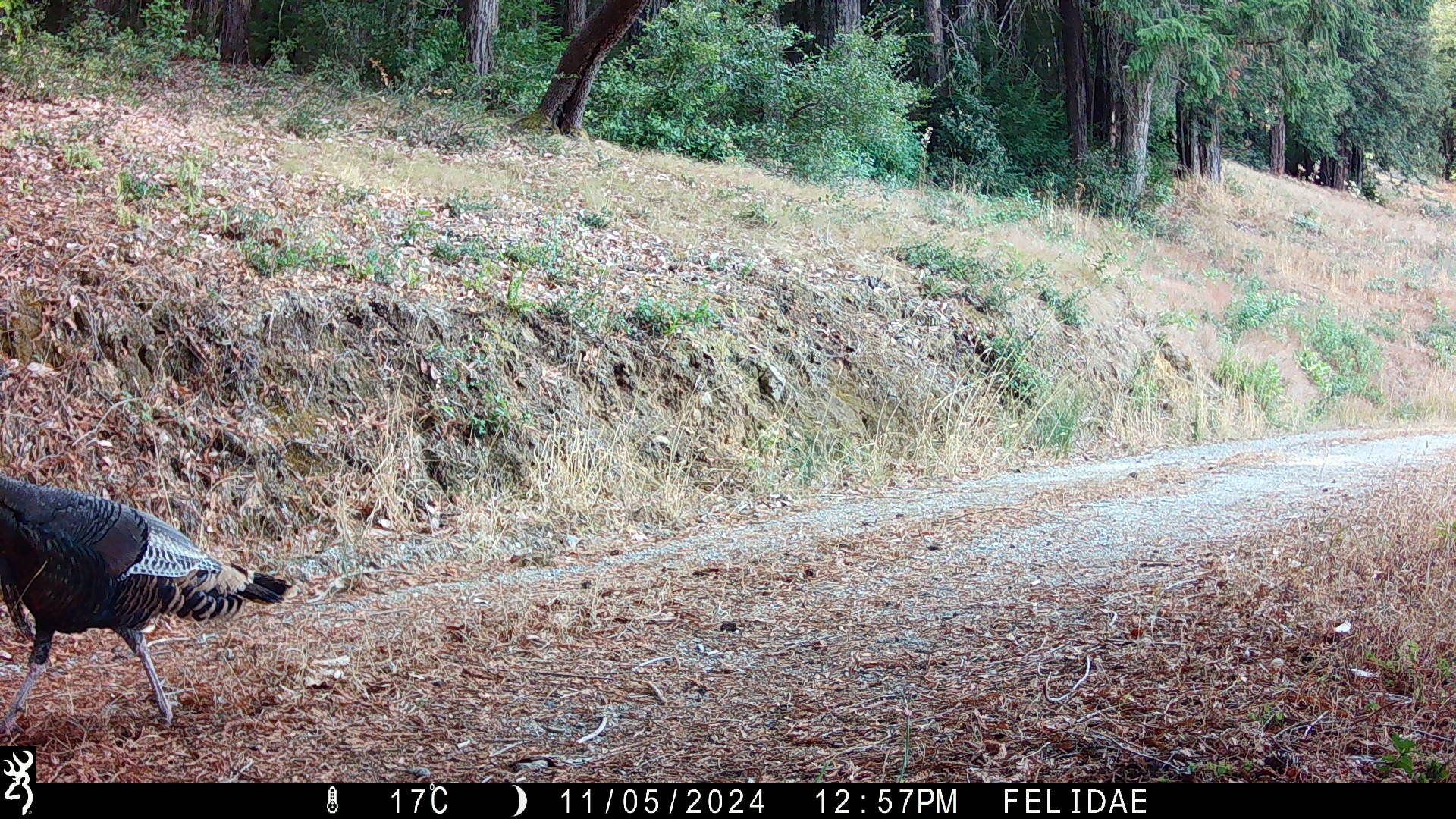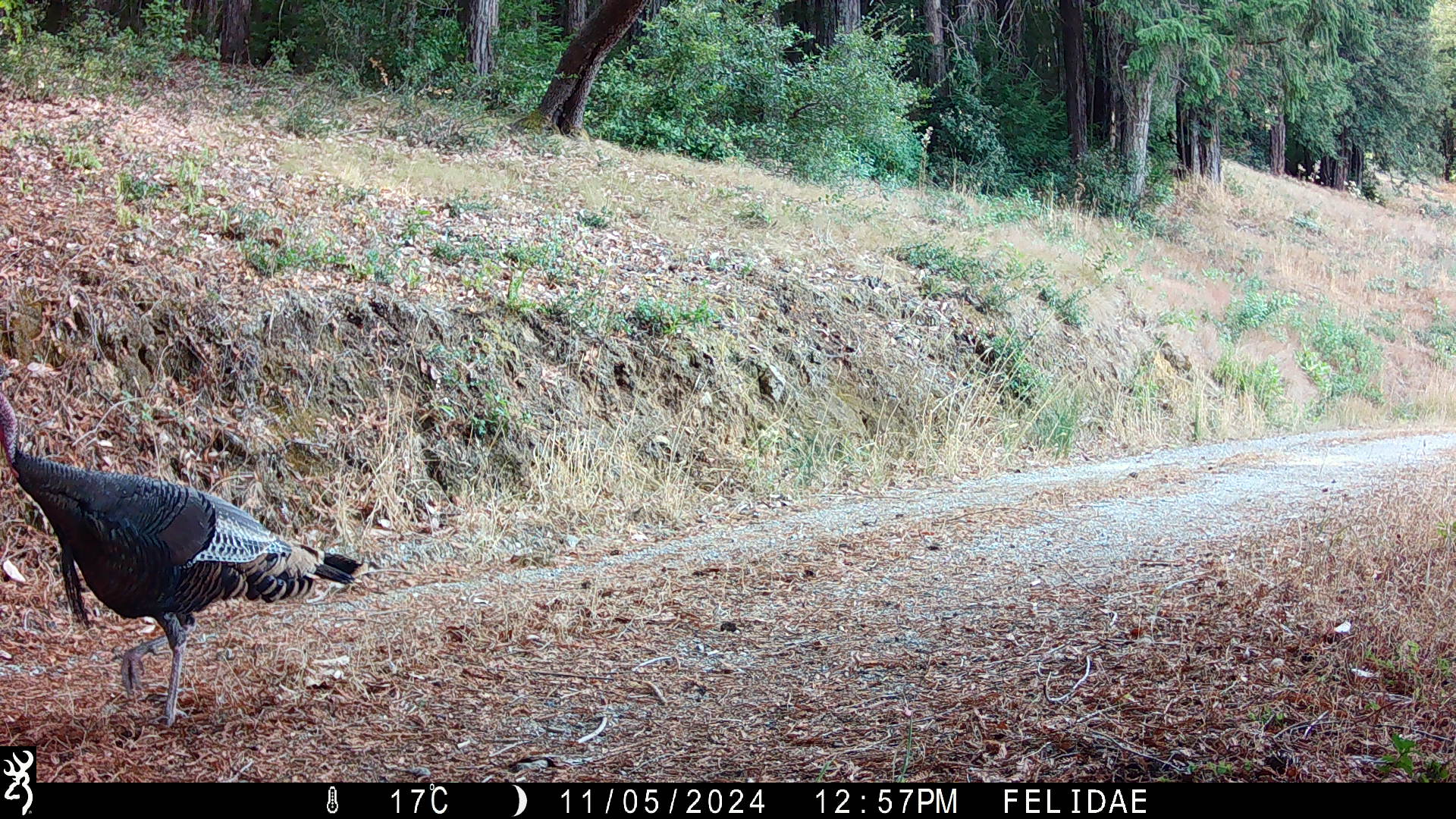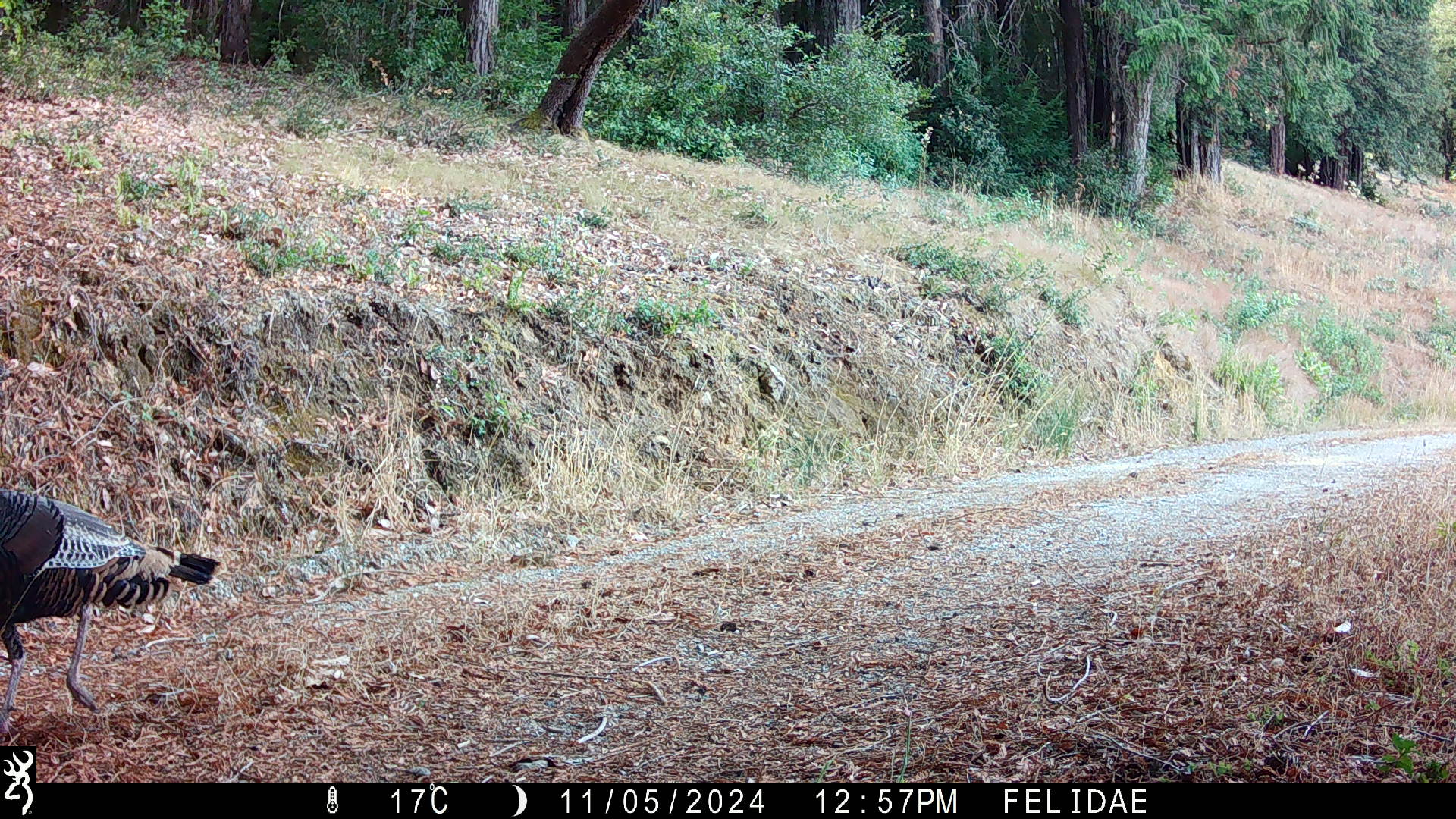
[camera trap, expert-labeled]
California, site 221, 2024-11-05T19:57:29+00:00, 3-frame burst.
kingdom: Animalia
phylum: Chordata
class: Aves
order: Galliformes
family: Phasianidae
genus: Meleagris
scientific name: Meleagris gallopavo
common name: turkey